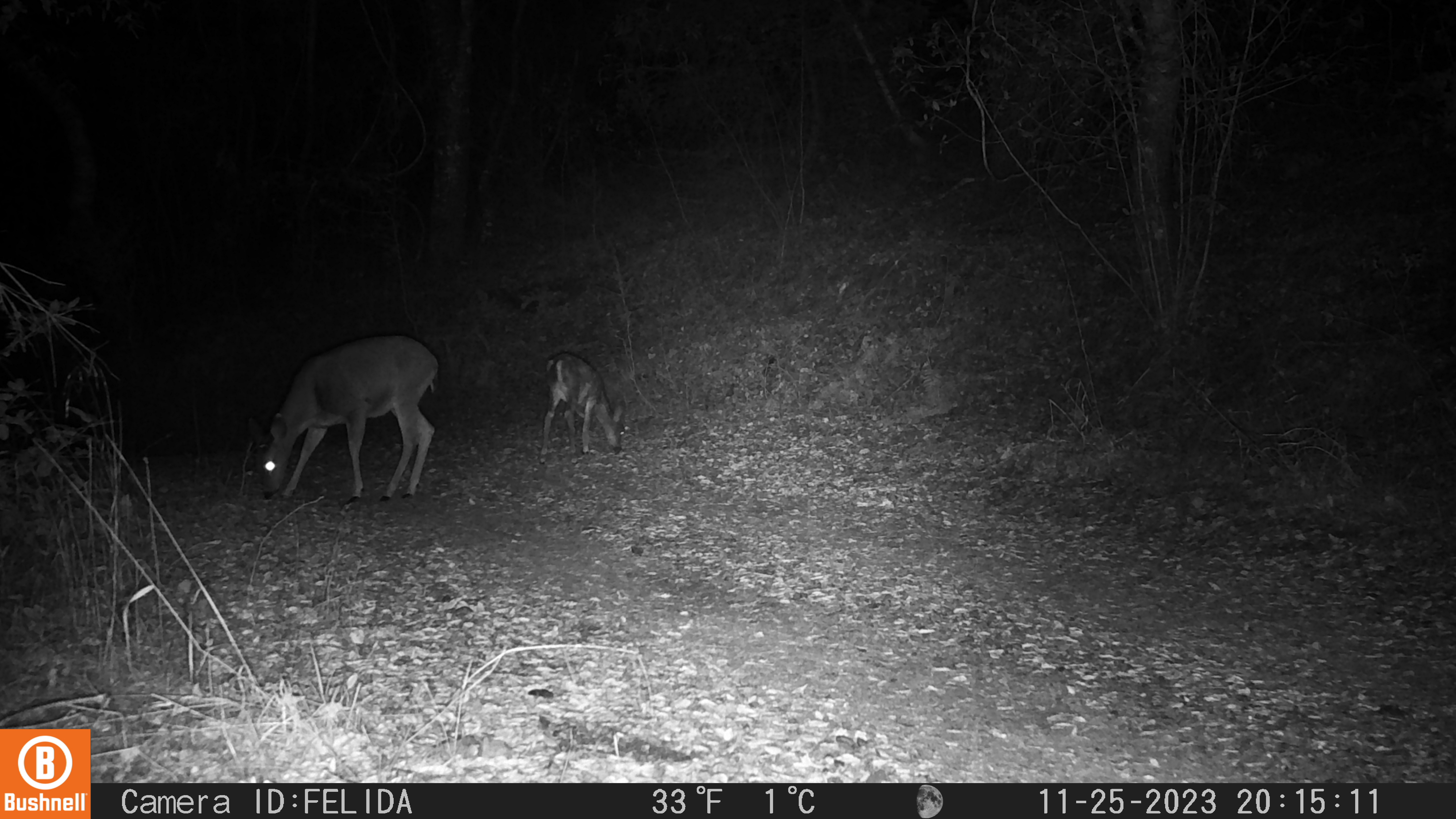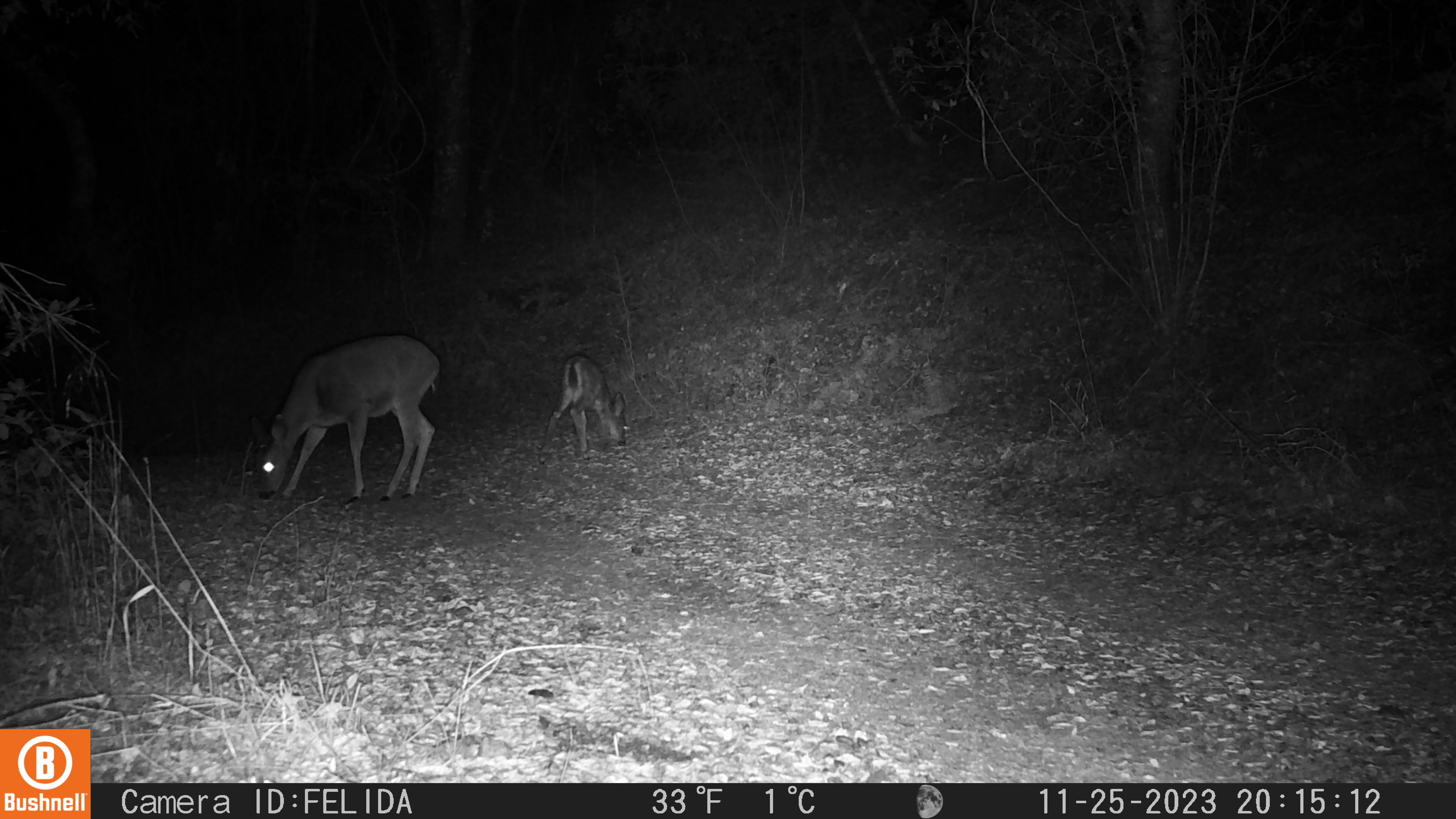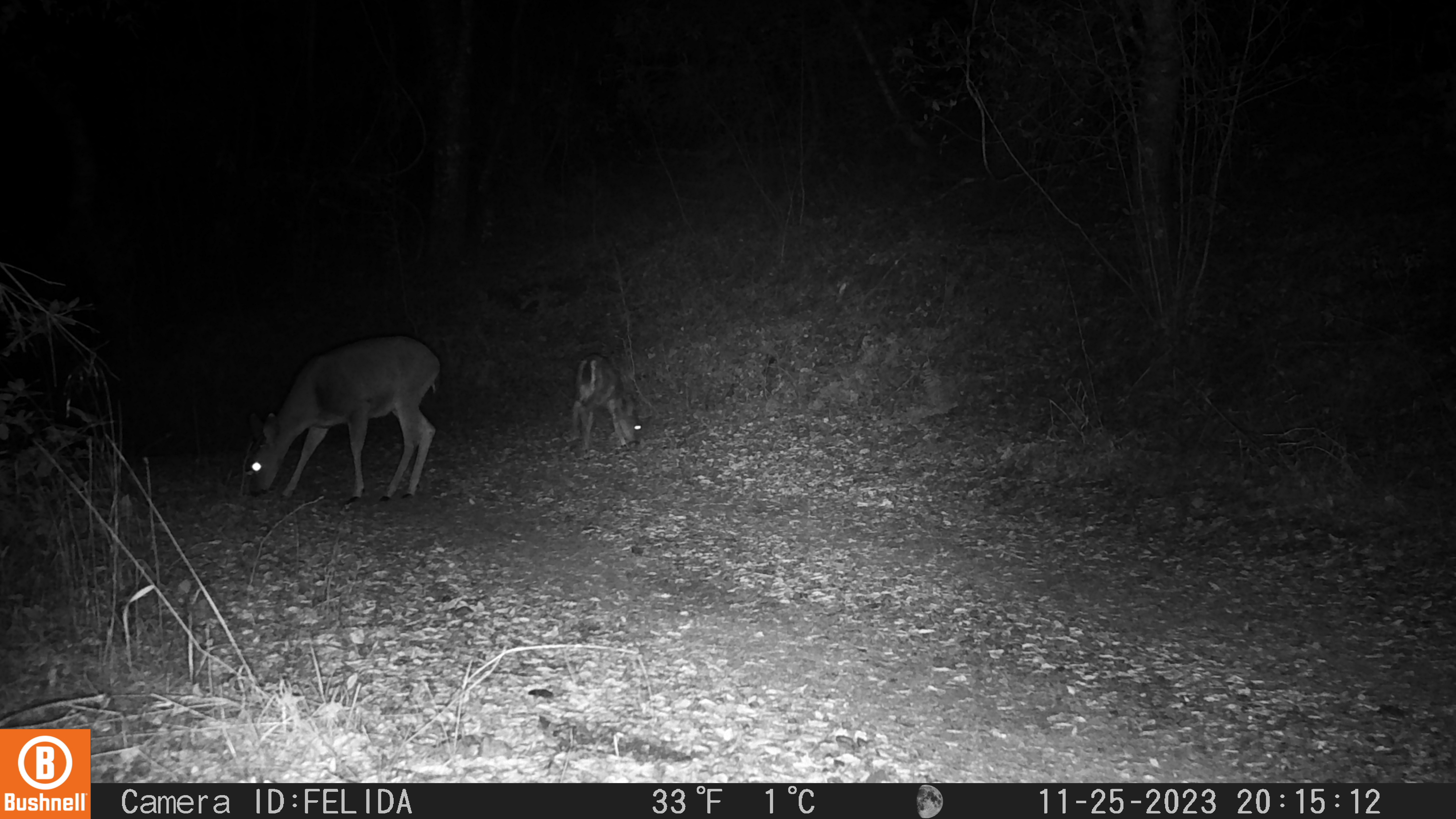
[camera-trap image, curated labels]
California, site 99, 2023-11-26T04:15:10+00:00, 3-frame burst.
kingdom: Animalia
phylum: Chordata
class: Mammalia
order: Artiodactyla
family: Cervidae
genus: Odocoileus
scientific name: Odocoileus hemionus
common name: mule deer